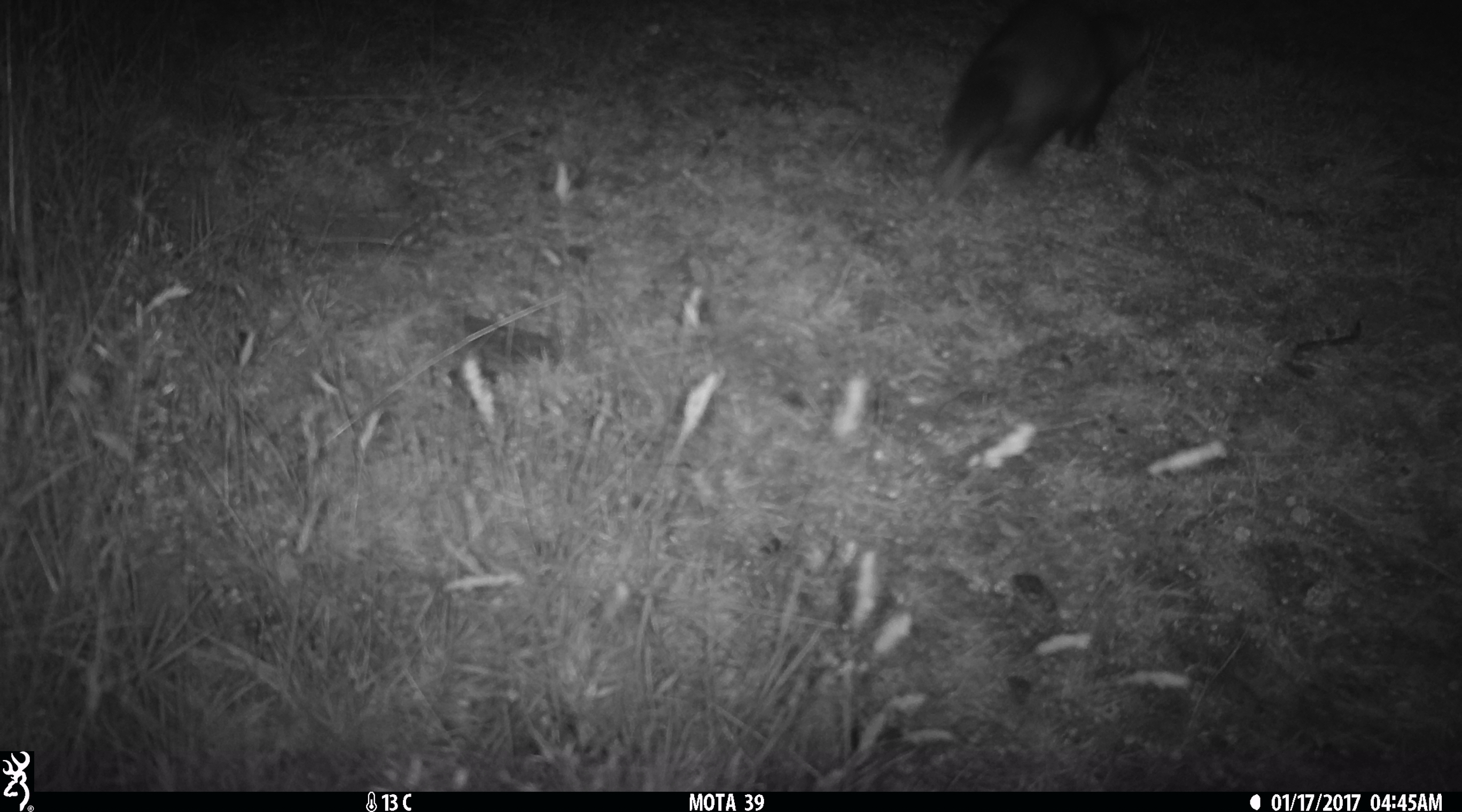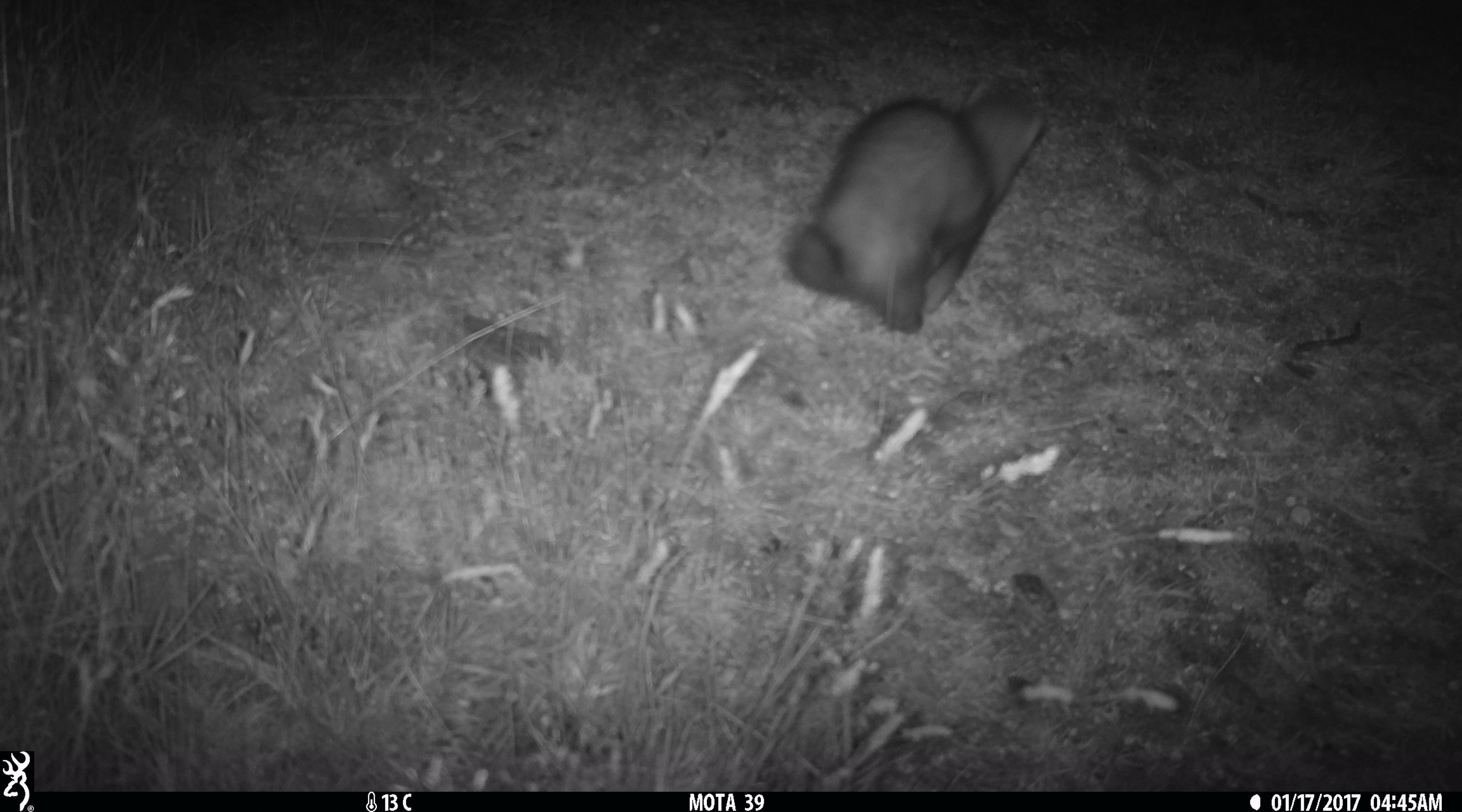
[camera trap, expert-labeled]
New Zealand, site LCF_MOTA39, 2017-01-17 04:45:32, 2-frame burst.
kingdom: Animalia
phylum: Chordata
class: Mammalia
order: Carnivora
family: Mustelidae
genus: Mustela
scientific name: Mustela furo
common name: ferret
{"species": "ferret (Mustela furo)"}